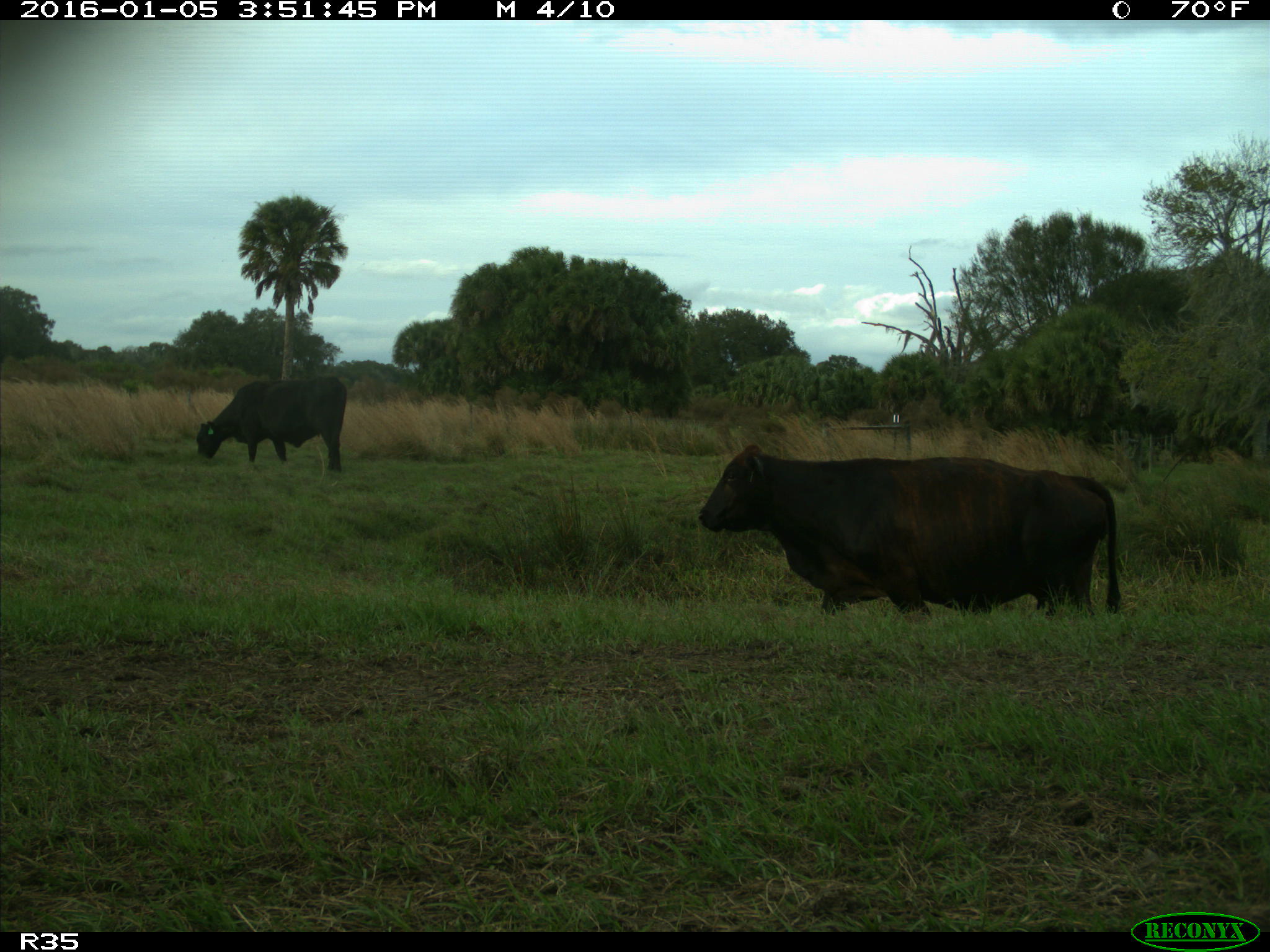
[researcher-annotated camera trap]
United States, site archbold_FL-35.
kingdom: Animalia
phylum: Chordata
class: Mammalia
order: Artiodactyla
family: Bovidae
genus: Bos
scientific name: Bos taurus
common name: domestic cow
Bos taurus (domestic cow).